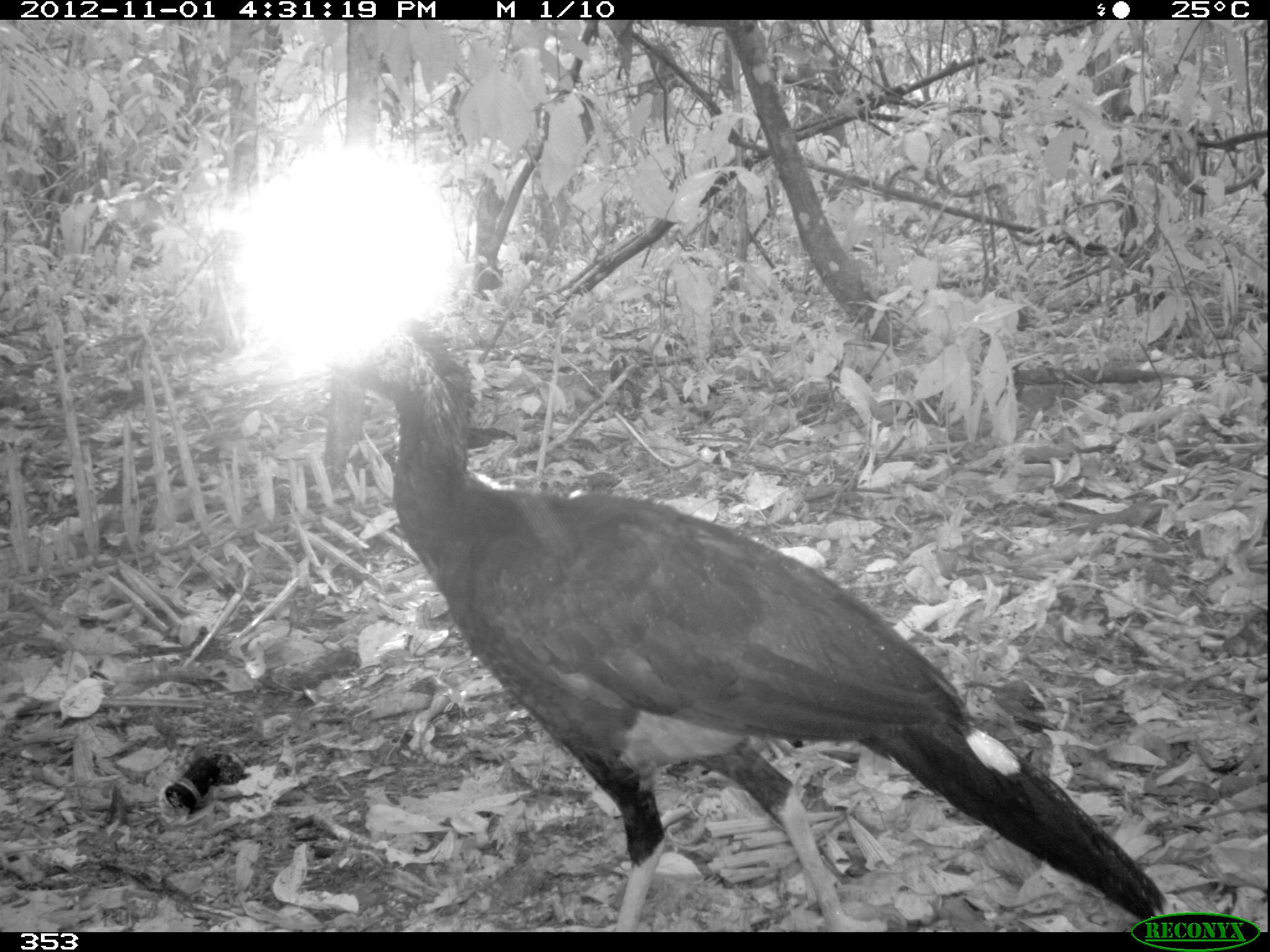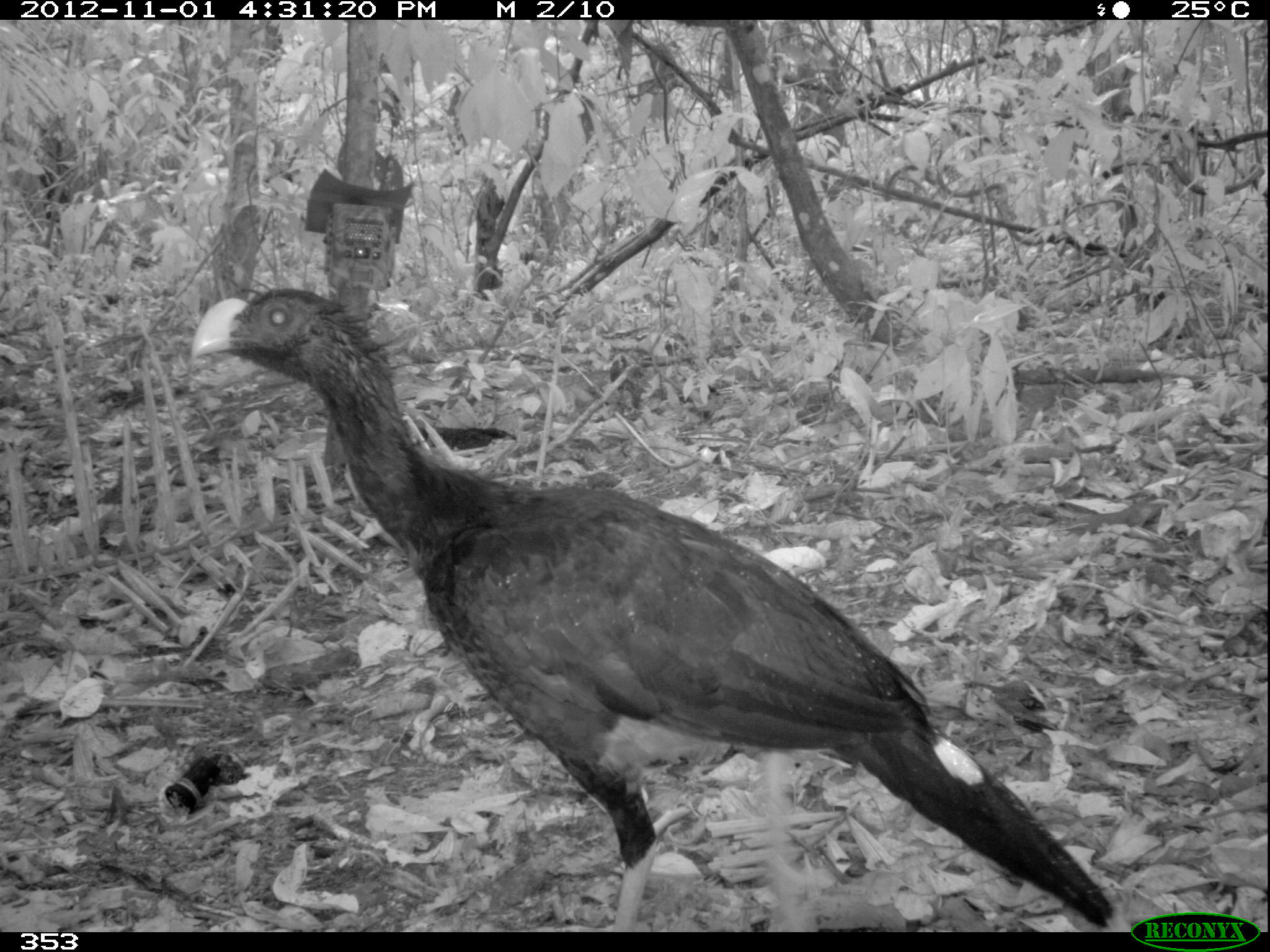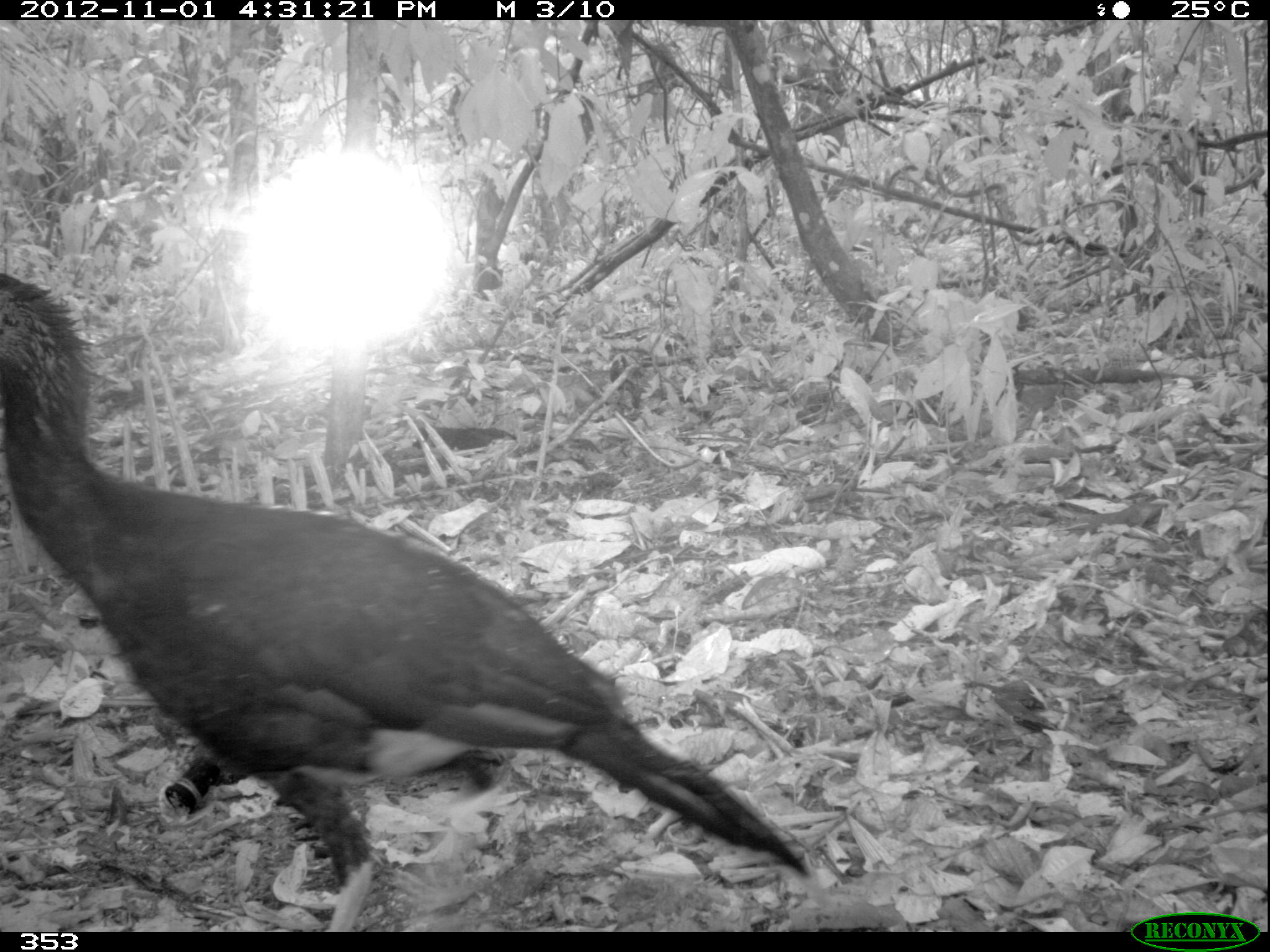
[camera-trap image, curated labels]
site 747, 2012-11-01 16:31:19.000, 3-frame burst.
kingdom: Animalia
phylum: Chordata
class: Aves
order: Galliformes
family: Cracidae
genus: Mitu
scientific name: Mitu tuberosum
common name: razor-billed curassow